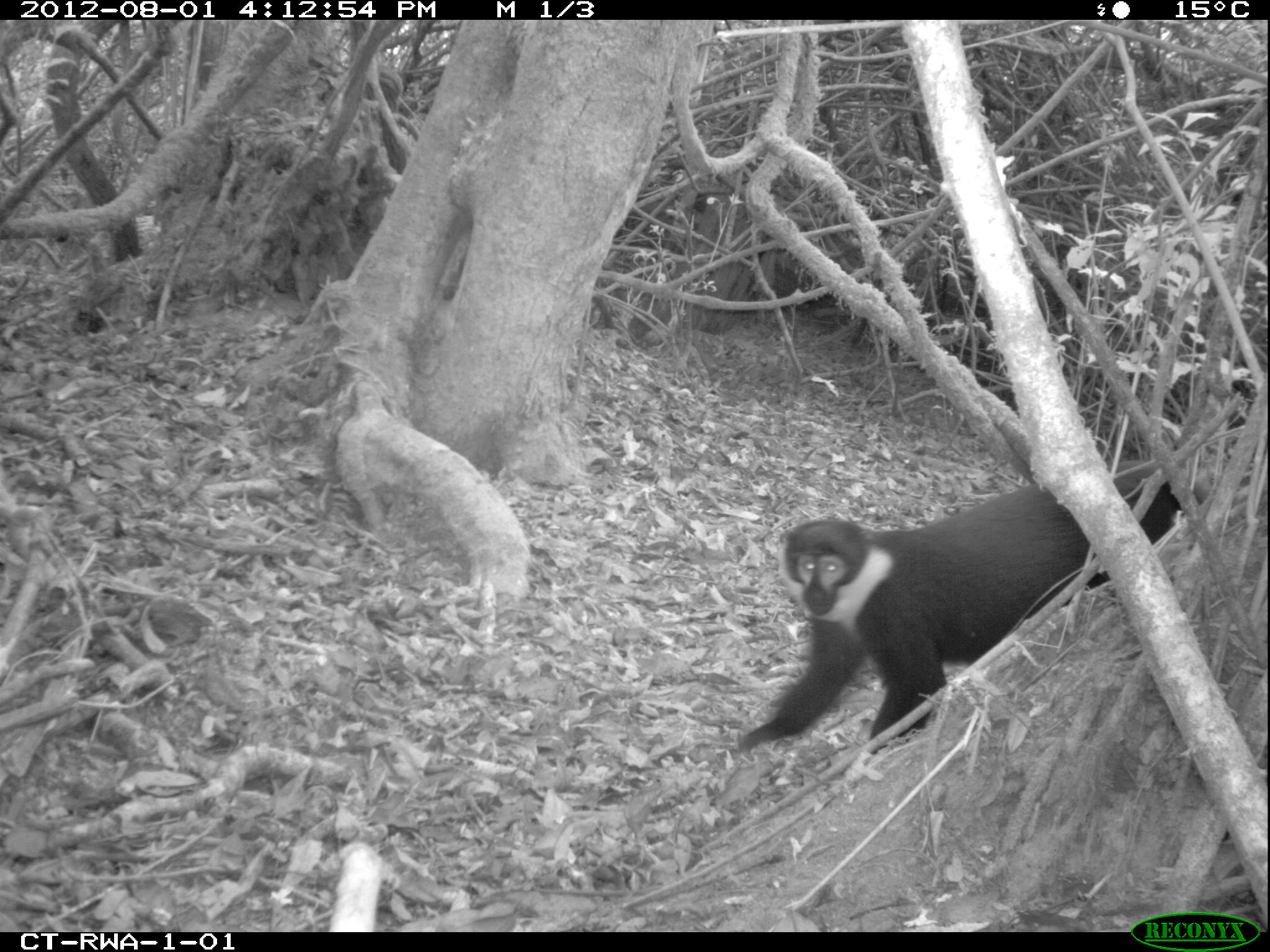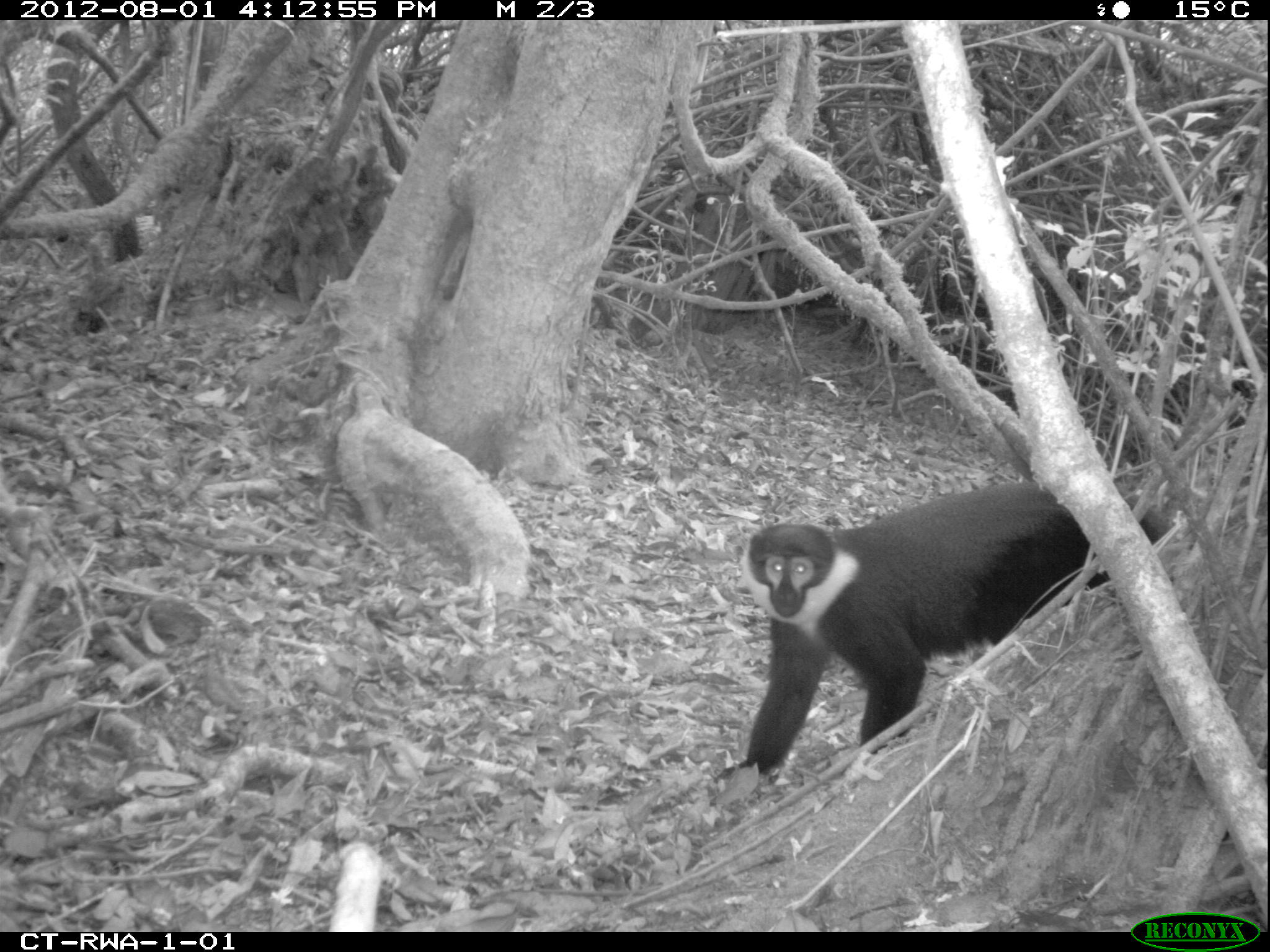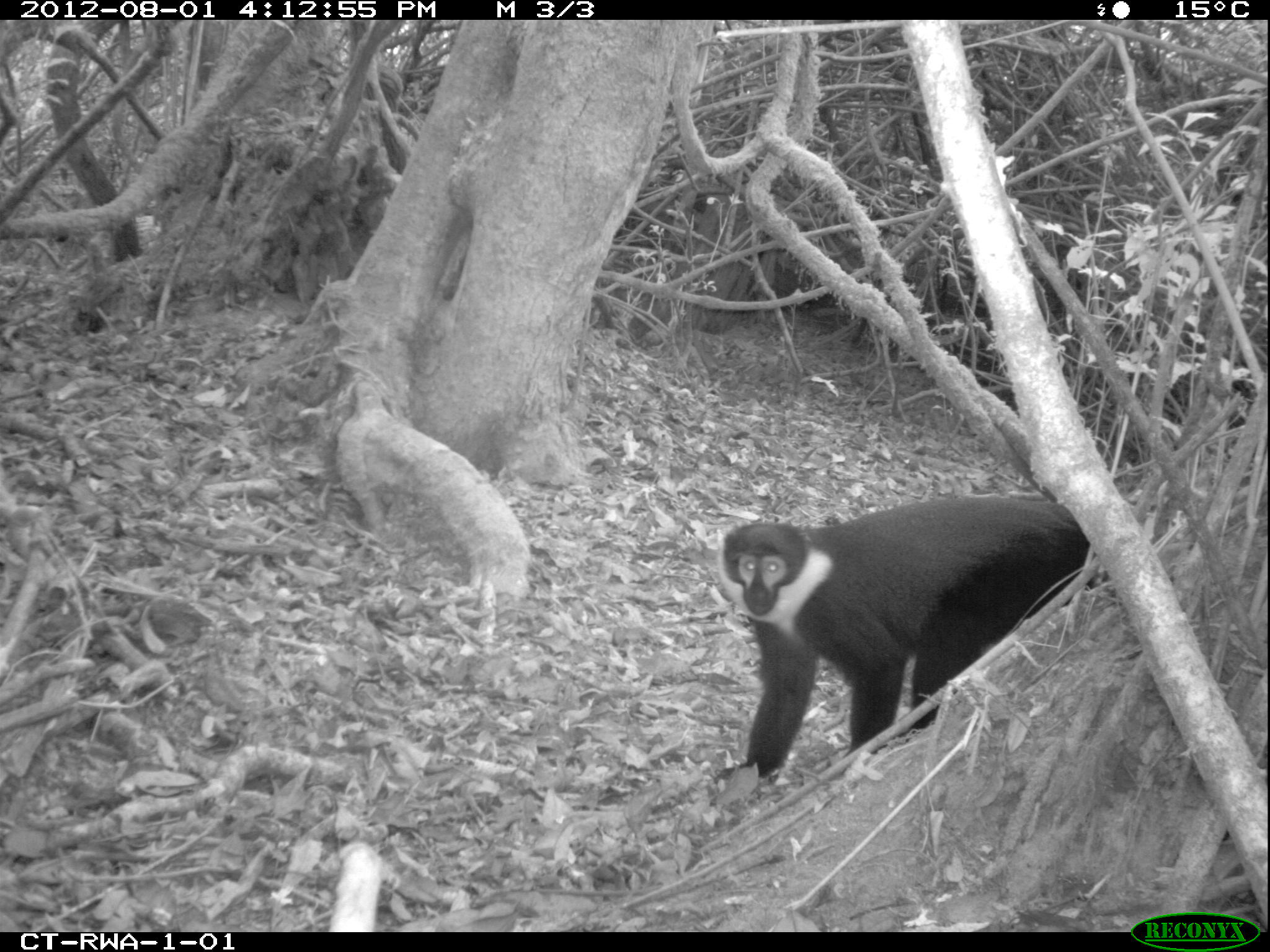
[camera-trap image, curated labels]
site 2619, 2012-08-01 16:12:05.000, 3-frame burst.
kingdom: Animalia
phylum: Chordata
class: Mammalia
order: Primates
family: Cercopithecidae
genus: Allochrocebus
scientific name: Allochrocebus lhoesti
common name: l'hoest's monkey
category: cercopithecus lhoesti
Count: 1.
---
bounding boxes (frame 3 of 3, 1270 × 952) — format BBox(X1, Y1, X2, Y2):
cercopithecus lhoesti: BBox(715, 496, 1088, 779)